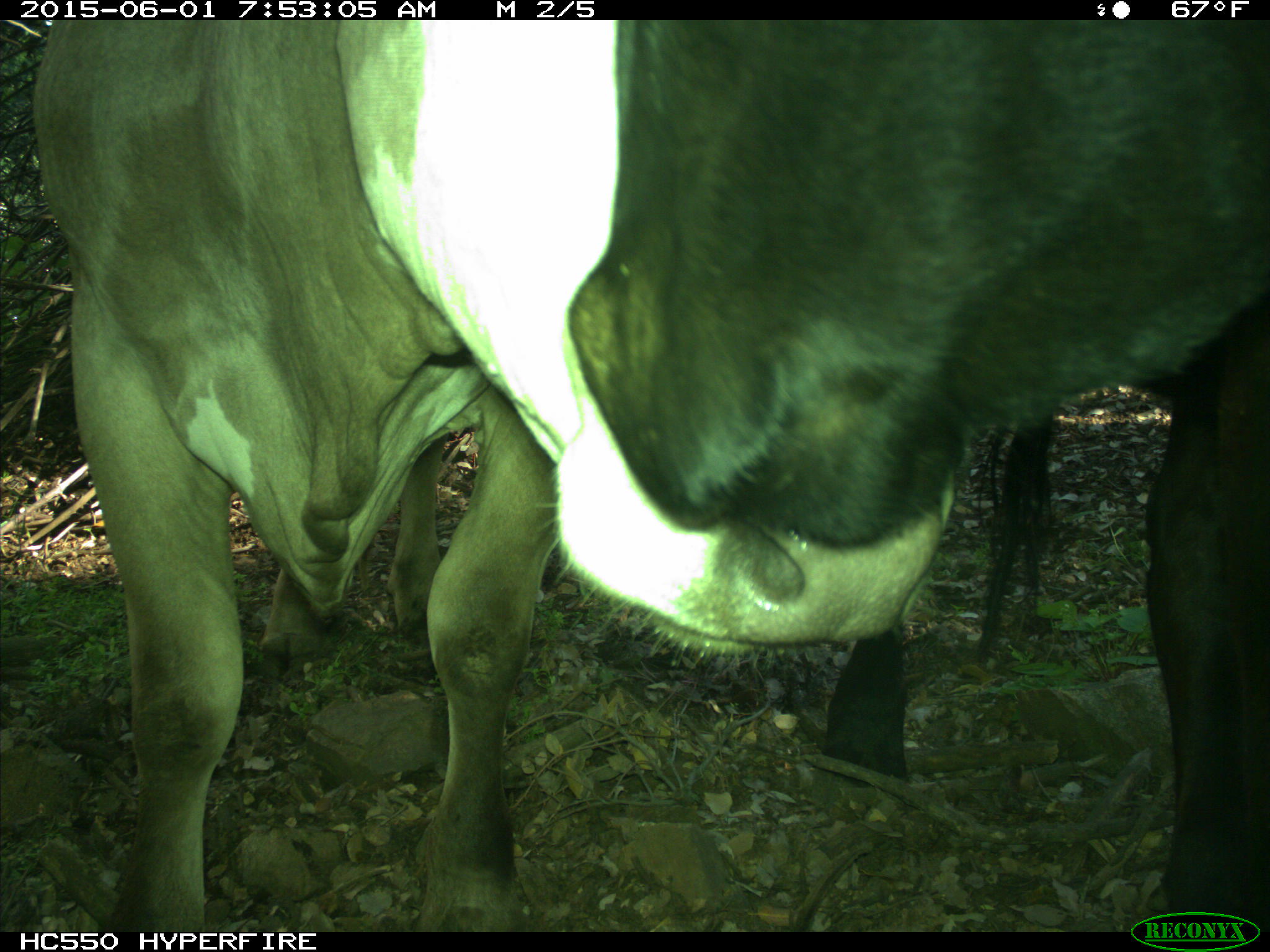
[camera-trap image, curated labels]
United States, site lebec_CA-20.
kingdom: Animalia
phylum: Chordata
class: Mammalia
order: Artiodactyla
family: Bovidae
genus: Bos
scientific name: Bos taurus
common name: domestic cow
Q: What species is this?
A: Bos taurus (domestic cow).